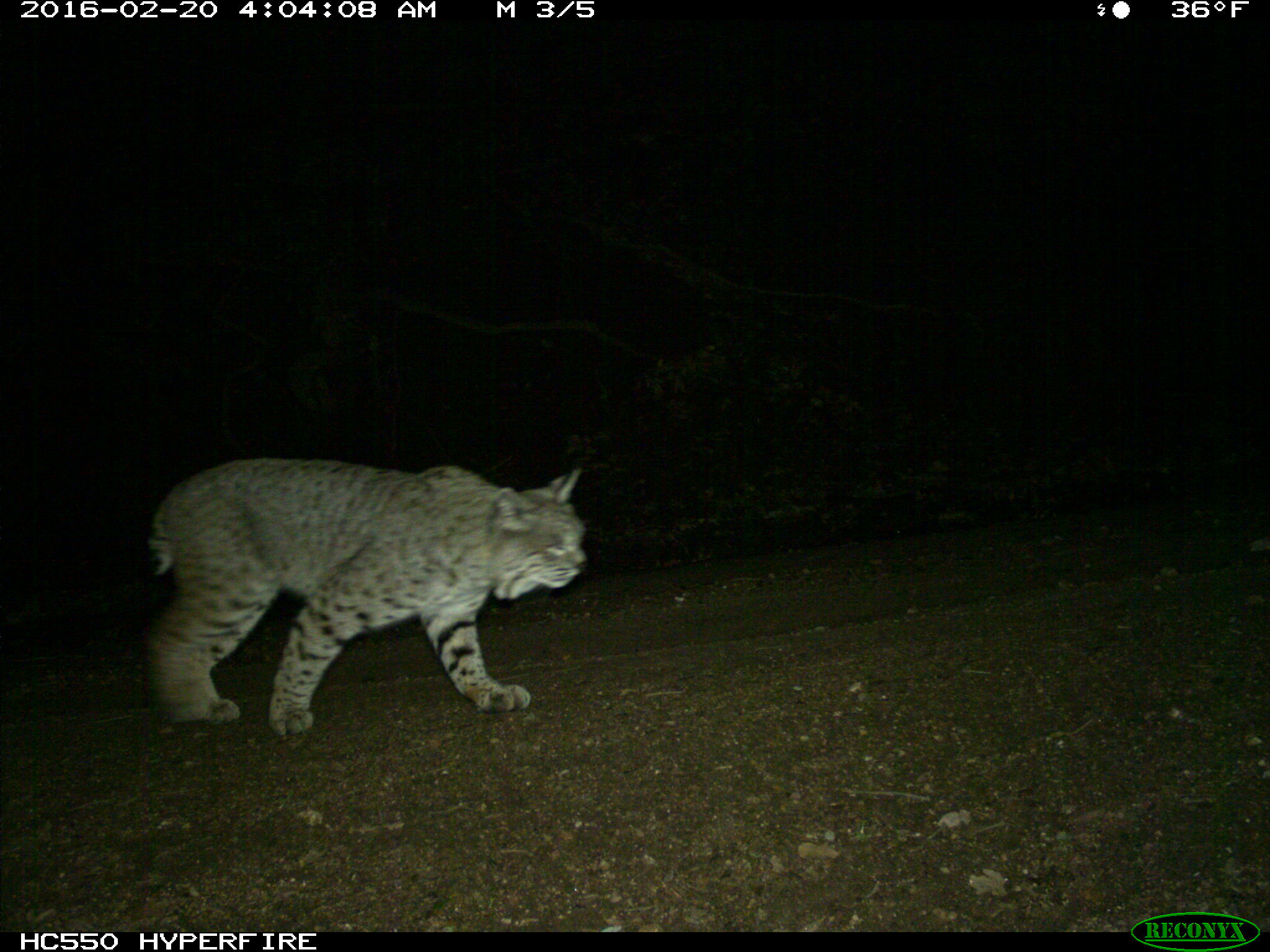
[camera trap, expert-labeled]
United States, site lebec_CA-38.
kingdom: Animalia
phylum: Chordata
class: Mammalia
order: Carnivora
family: Felidae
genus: Lynx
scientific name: Lynx rufus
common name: bobcat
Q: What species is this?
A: Lynx rufus (bobcat).